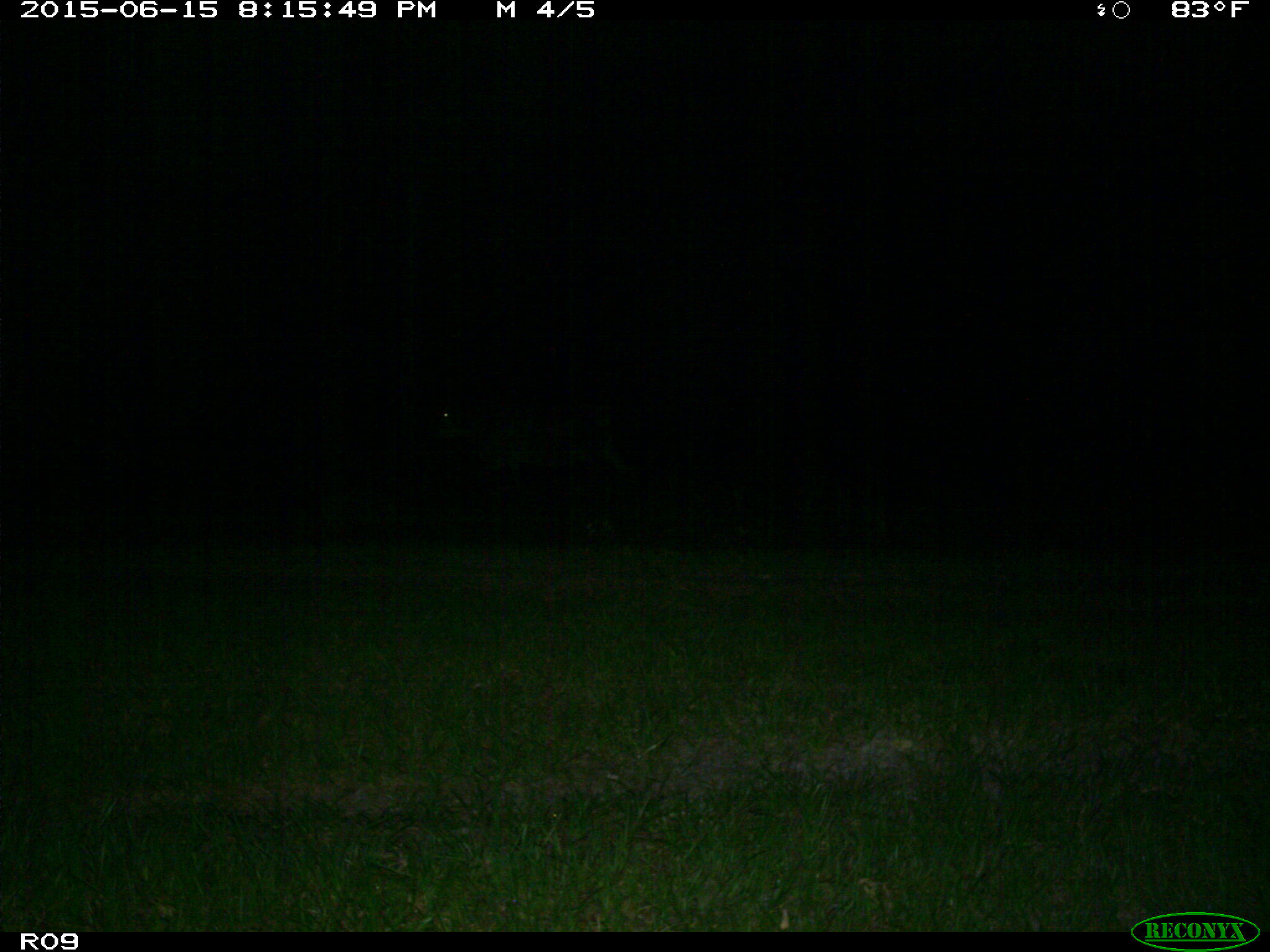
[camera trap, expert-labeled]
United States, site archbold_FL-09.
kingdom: Animalia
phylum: Chordata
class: Mammalia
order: Artiodactyla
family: Bovidae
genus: Bos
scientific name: Bos taurus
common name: domestic cow